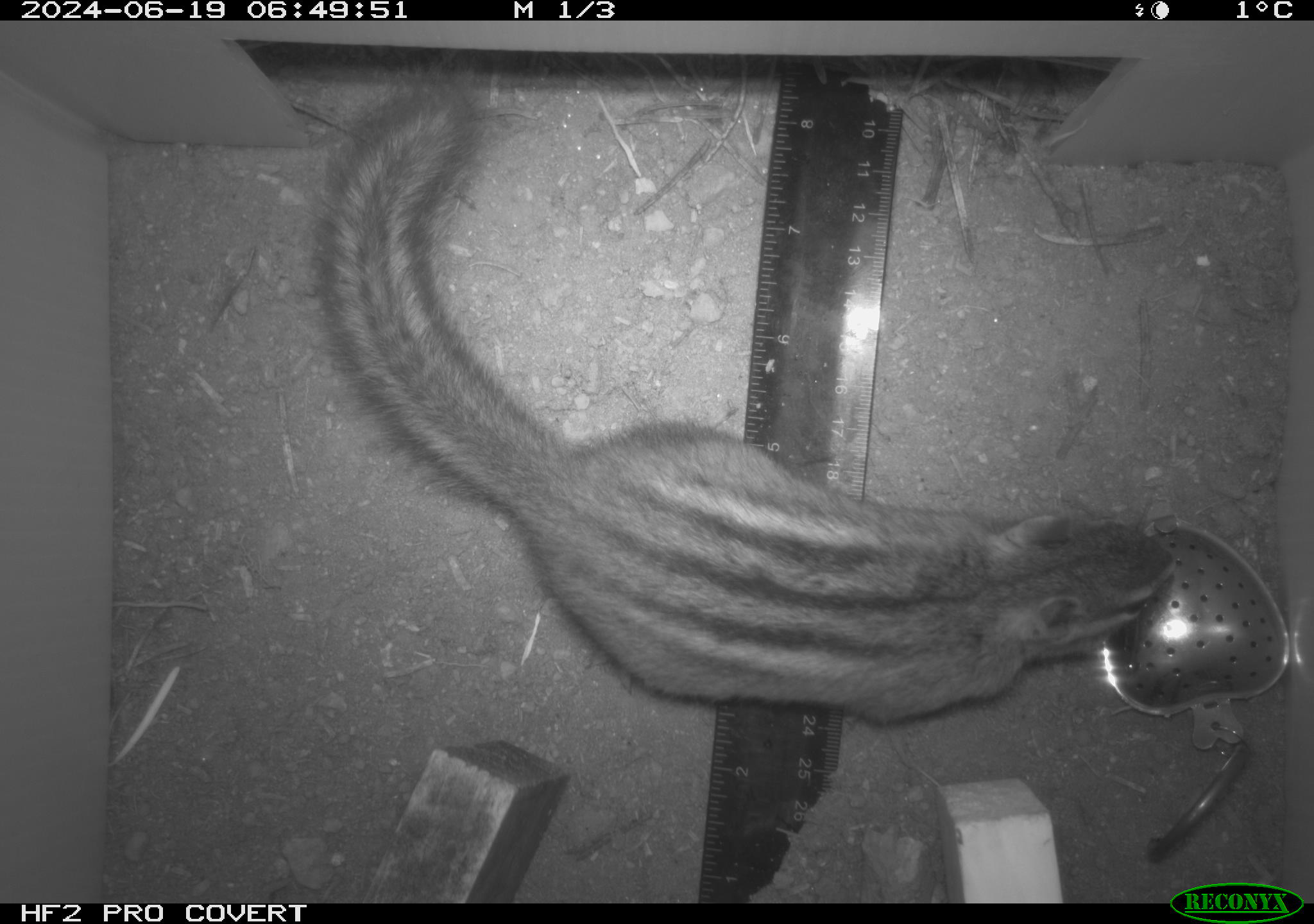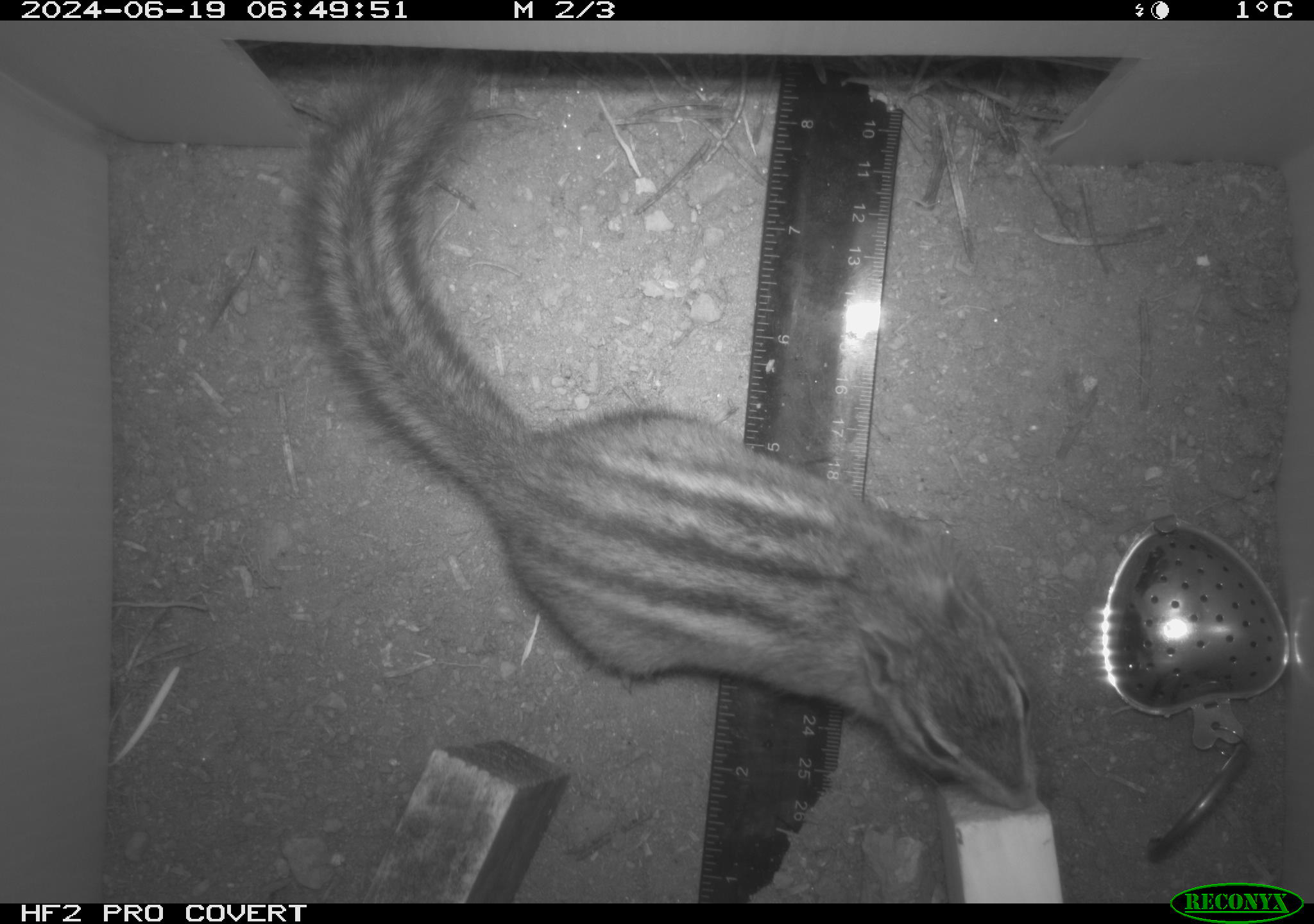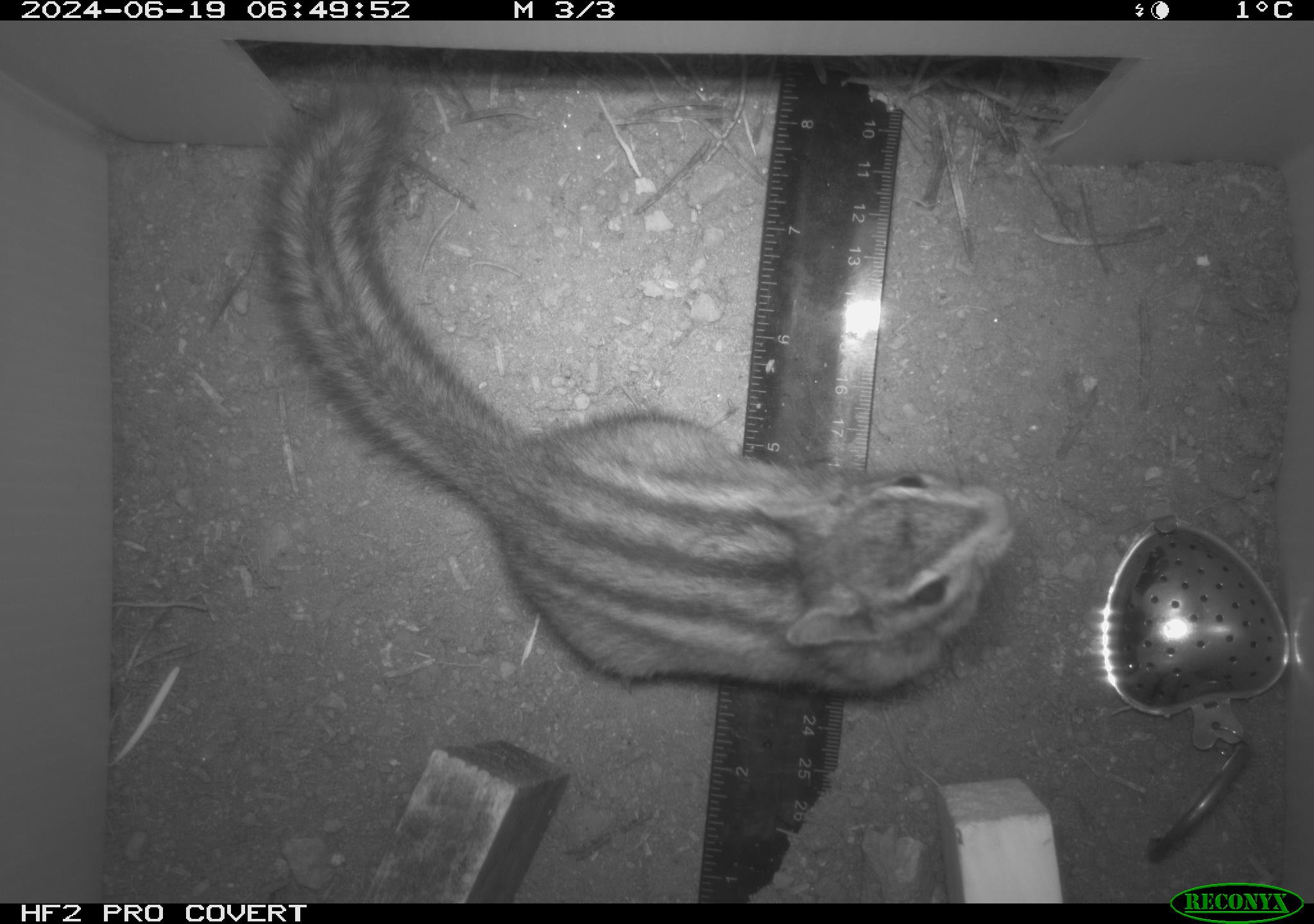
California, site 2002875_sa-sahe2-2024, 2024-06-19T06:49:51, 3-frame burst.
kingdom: Animalia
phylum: Chordata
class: Mammalia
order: Rodentia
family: Sciuridae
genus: Neotamias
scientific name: Neotamias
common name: western chipmunks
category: neotamias species